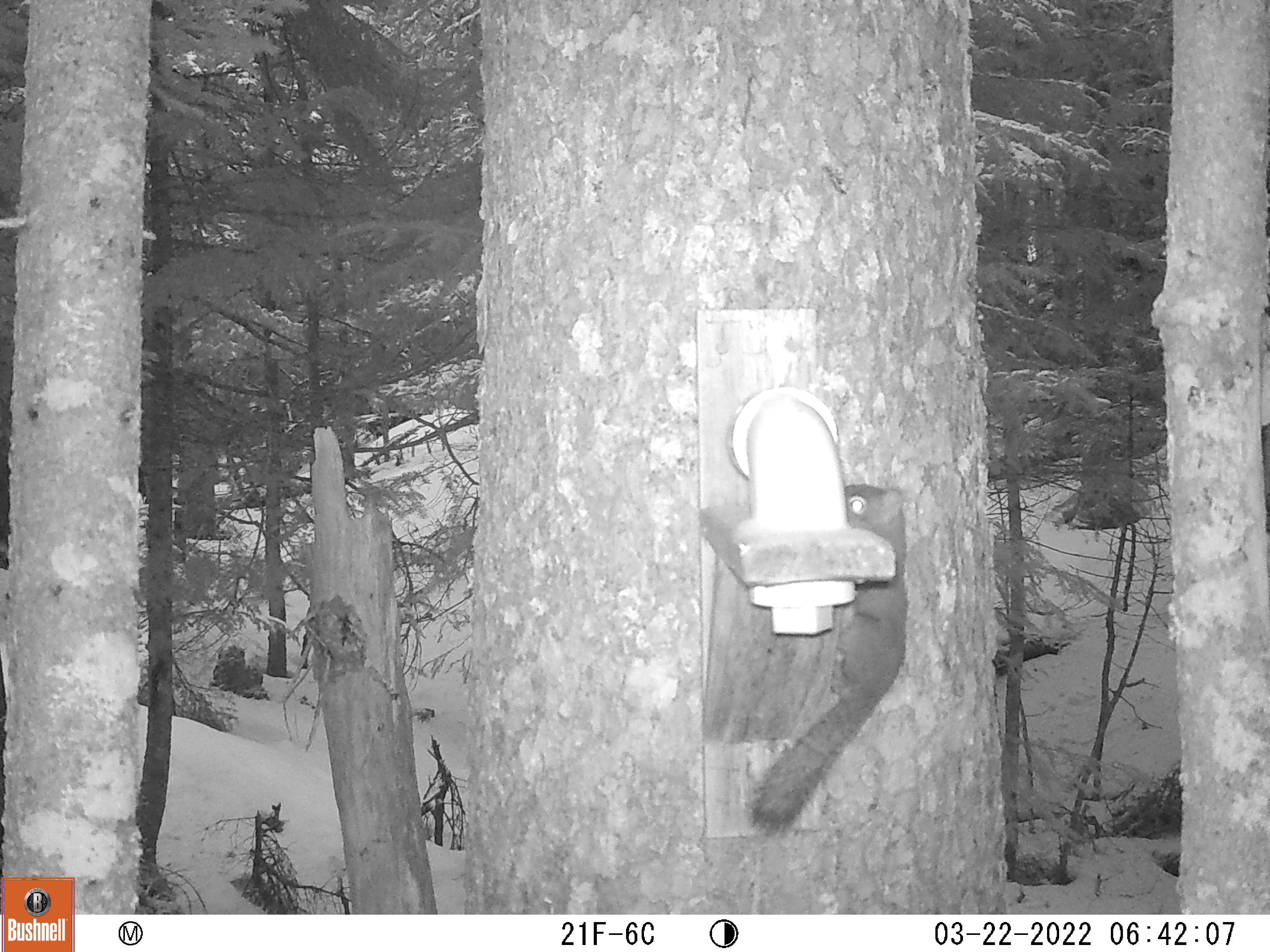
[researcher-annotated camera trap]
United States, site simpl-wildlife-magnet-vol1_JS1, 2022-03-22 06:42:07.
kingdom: Animalia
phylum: Chordata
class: Mammalia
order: Rodentia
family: Sciuridae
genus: Tamiasciurus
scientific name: Tamiasciurus hudsonicus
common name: red squirrel